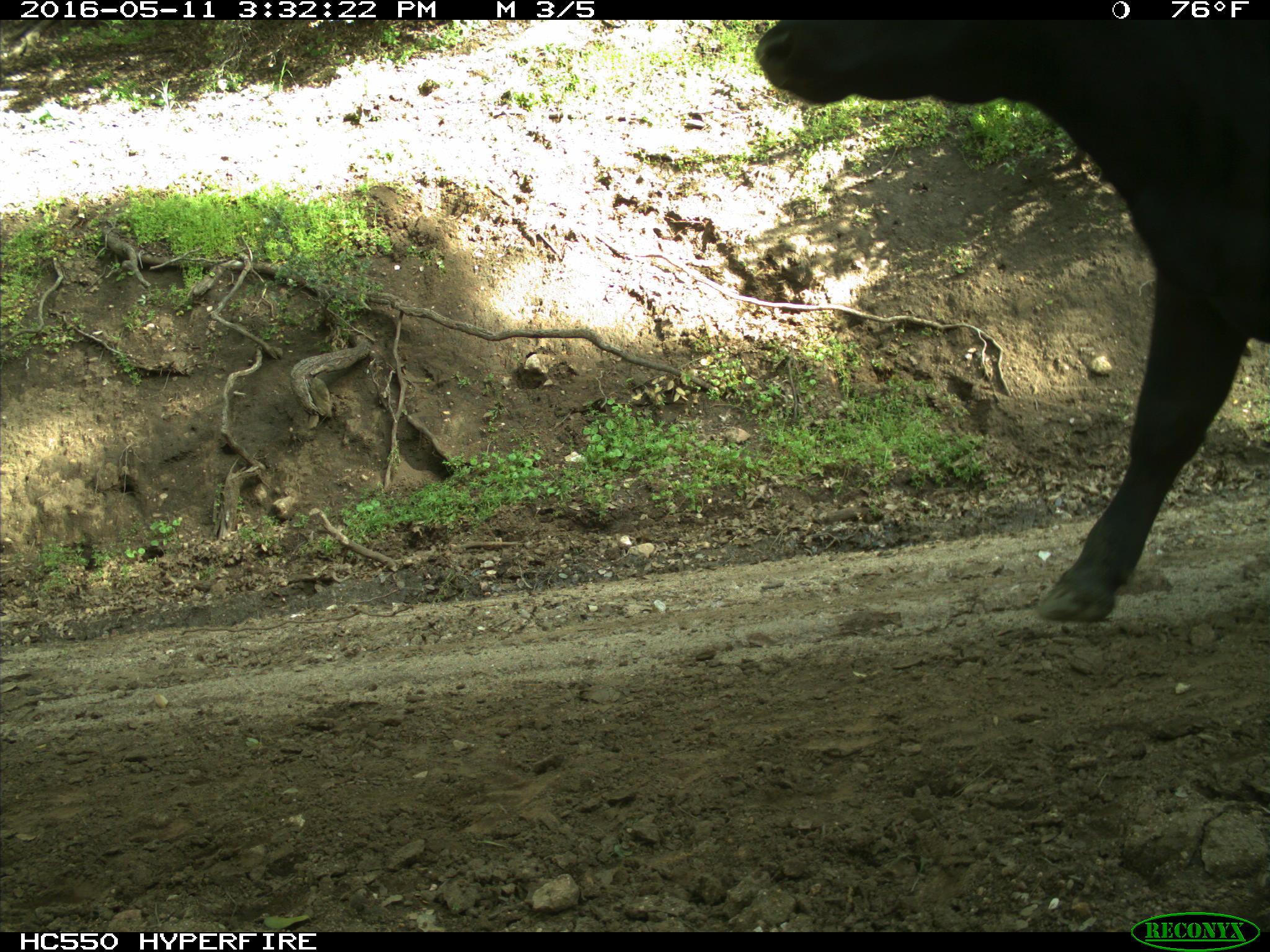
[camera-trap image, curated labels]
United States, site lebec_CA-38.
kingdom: Animalia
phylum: Chordata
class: Mammalia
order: Artiodactyla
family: Bovidae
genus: Bos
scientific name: Bos taurus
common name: domestic cow